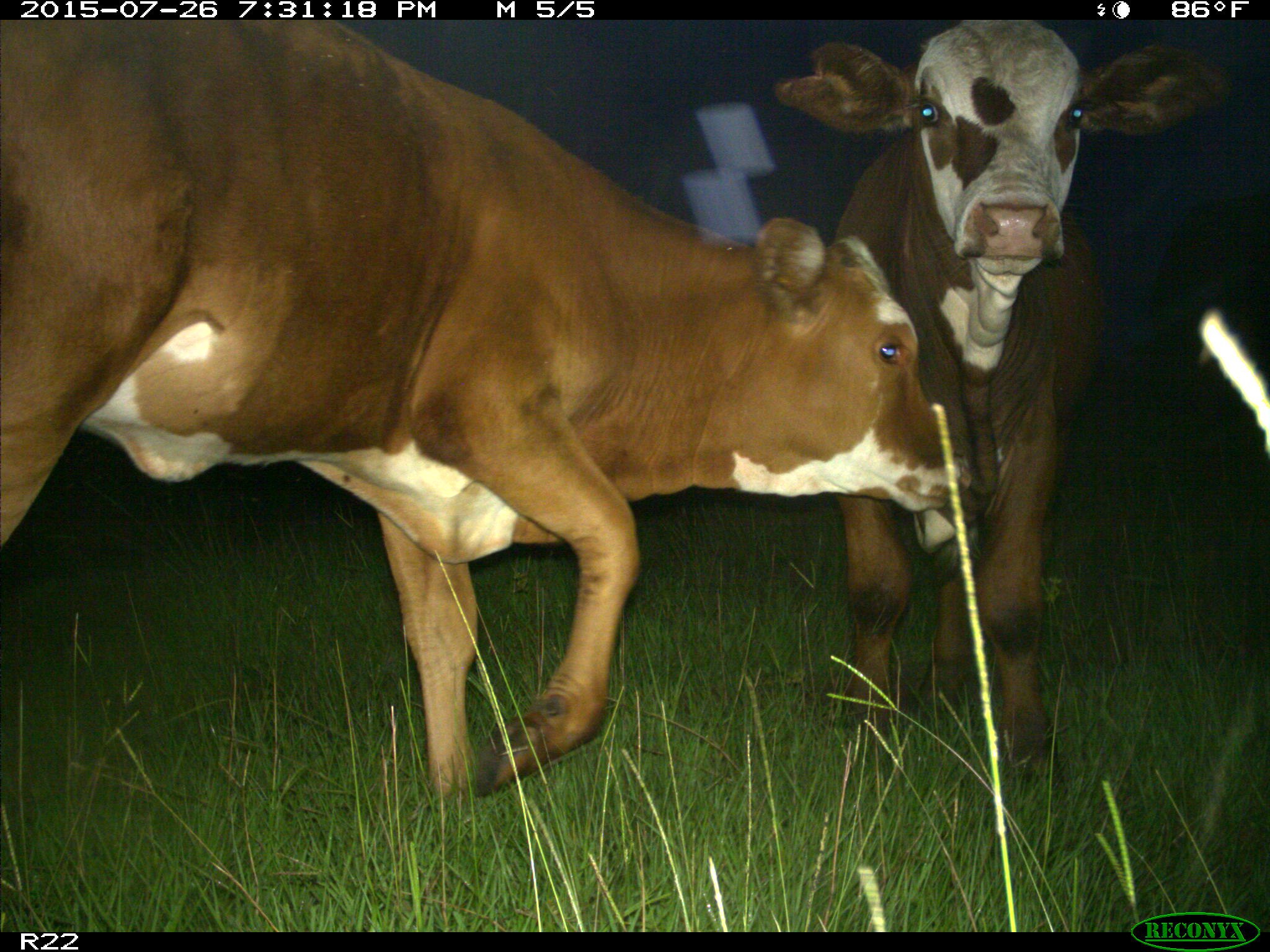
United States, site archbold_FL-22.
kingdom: Animalia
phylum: Chordata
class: Mammalia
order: Artiodactyla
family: Bovidae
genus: Bos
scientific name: Bos taurus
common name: domestic cow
Bos taurus (domestic cow).